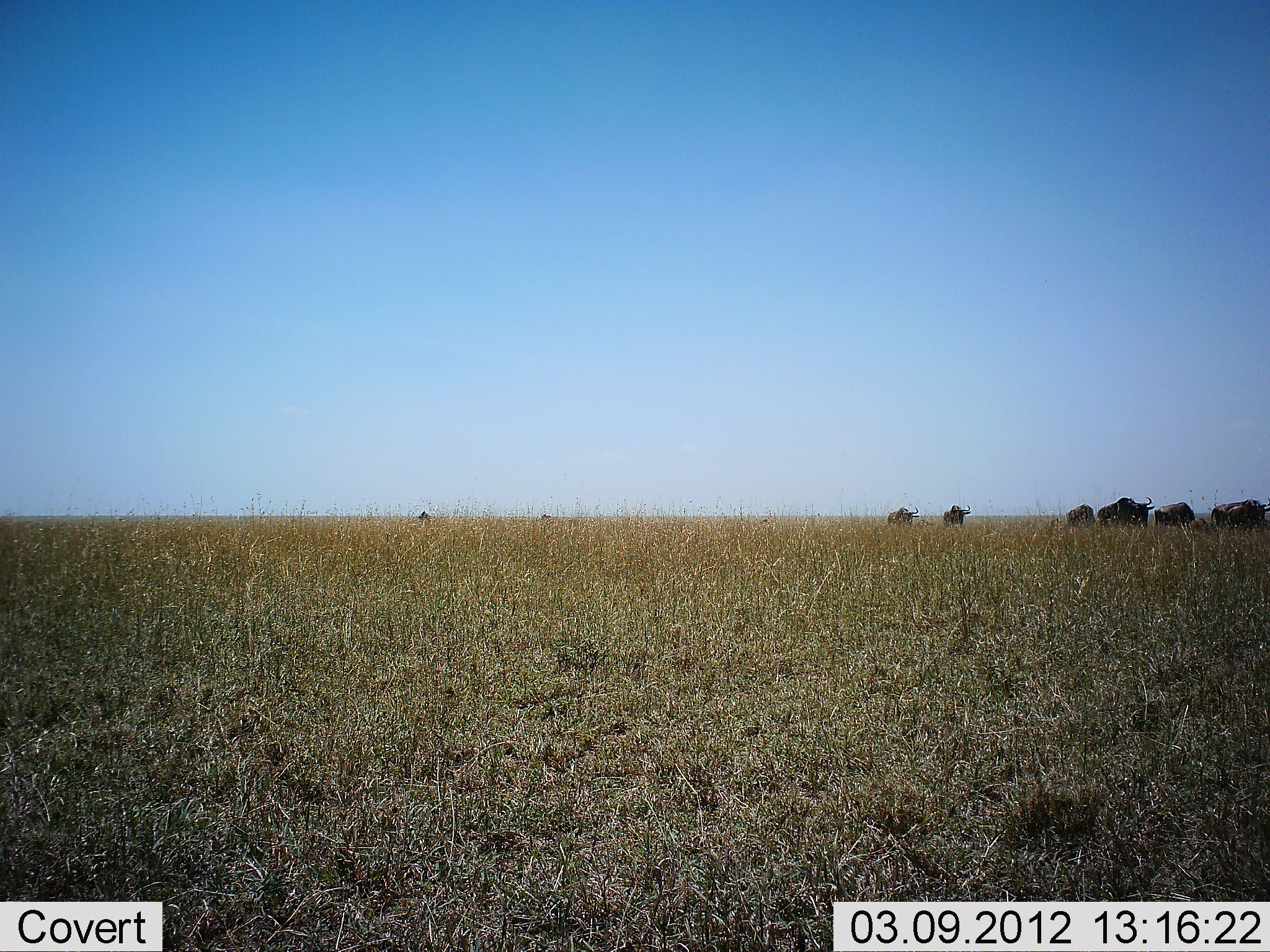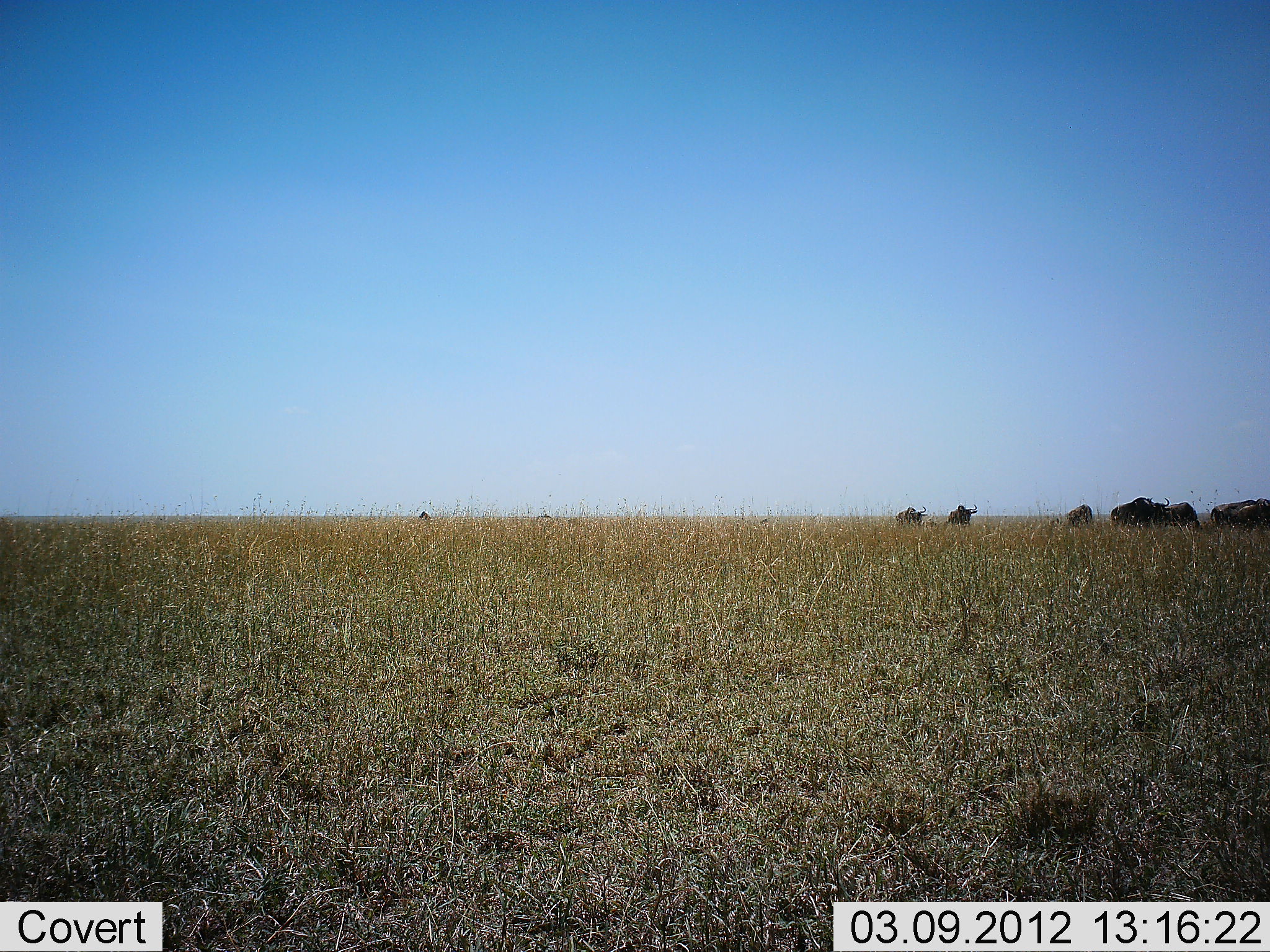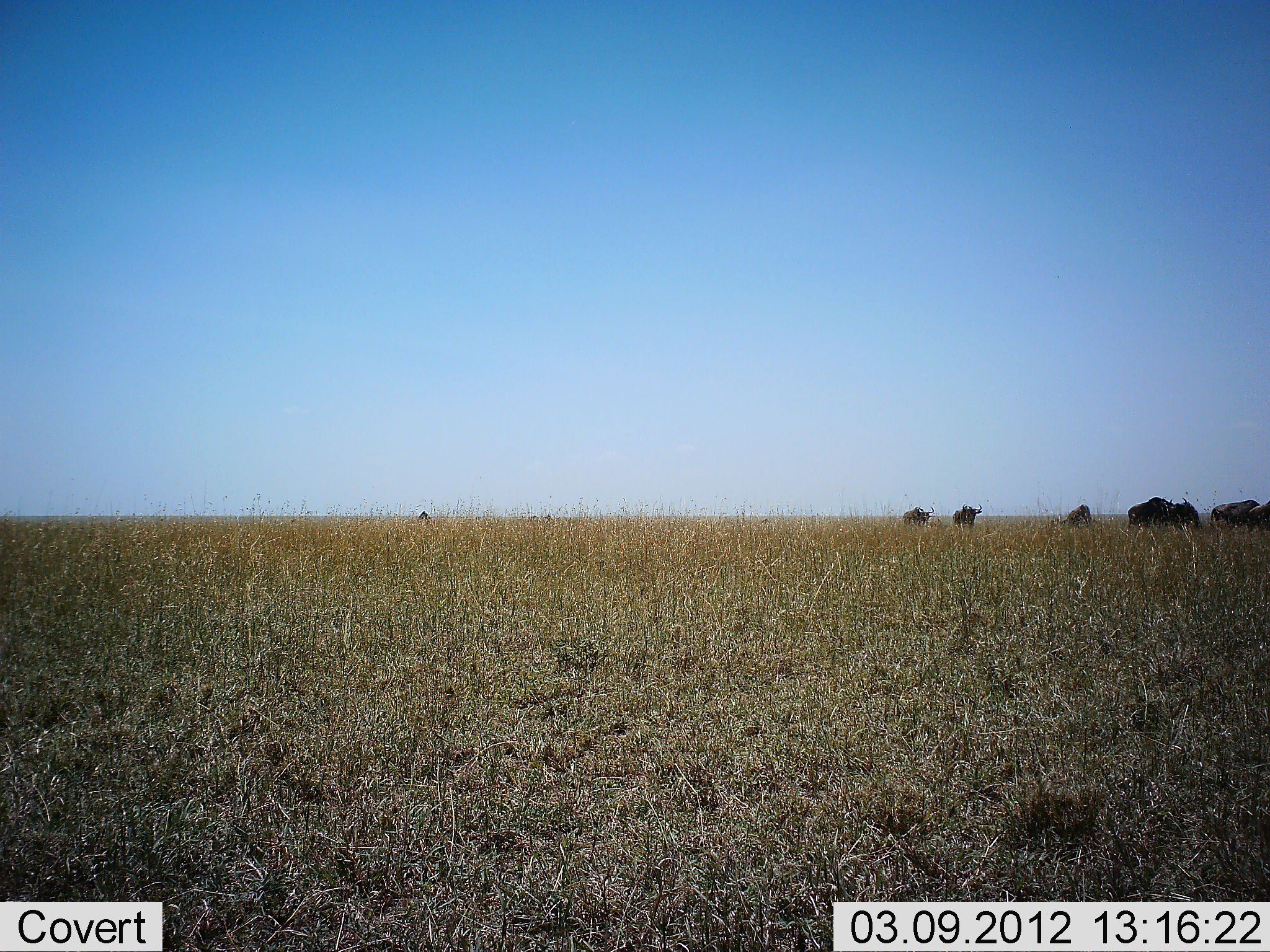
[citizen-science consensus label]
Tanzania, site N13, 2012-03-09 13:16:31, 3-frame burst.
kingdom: Animalia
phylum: Chordata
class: Mammalia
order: Artiodactyla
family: Bovidae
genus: Connochaetes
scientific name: Connochaetes taurinus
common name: blue wildebeest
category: wildebeest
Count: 7.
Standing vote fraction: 26%.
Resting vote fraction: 0%.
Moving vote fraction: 89%.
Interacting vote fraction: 0%.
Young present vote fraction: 0%.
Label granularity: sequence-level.